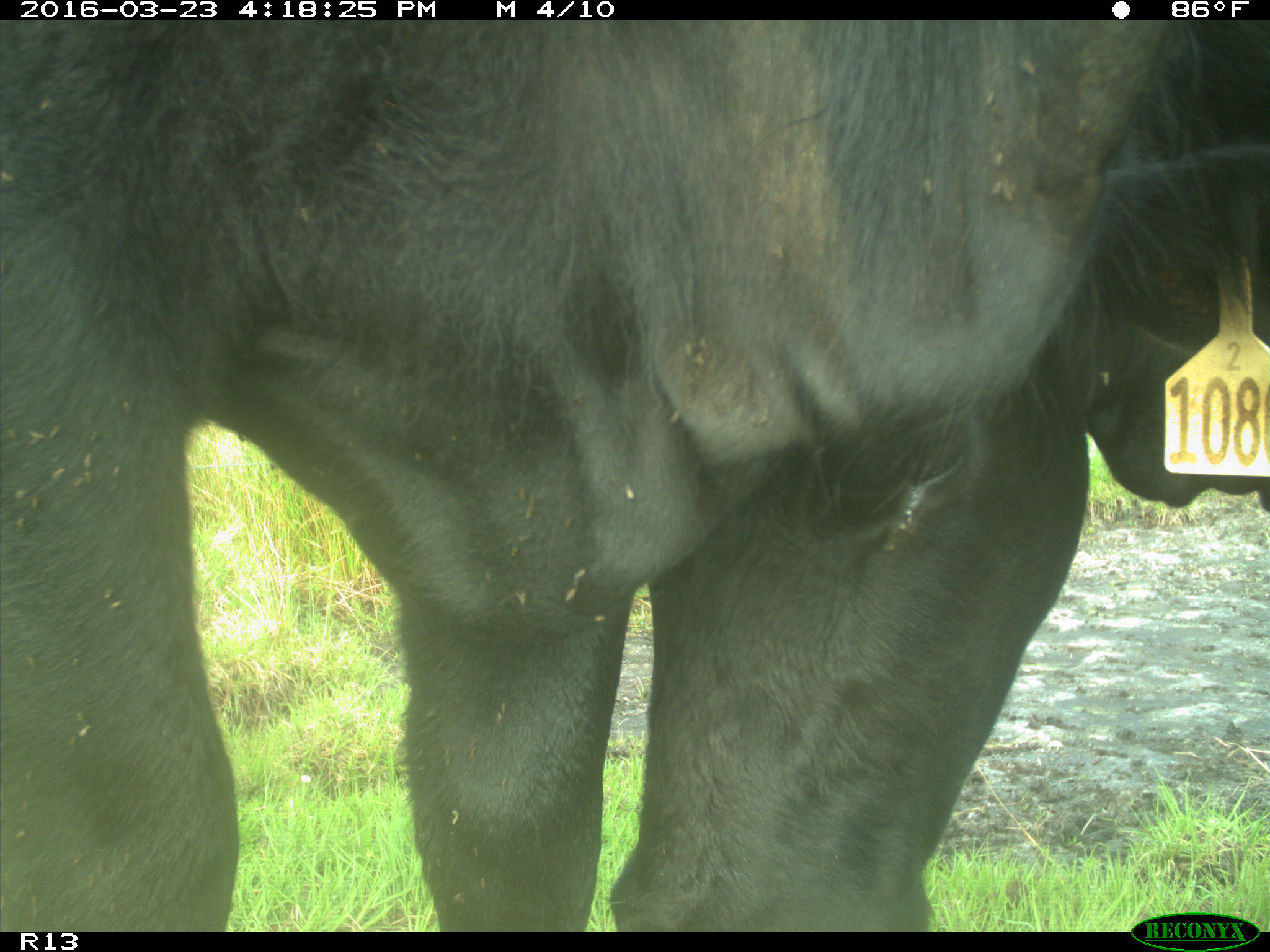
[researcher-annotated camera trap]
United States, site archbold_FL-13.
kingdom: Animalia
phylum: Chordata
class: Mammalia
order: Artiodactyla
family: Bovidae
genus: Bos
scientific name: Bos taurus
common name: domestic cow